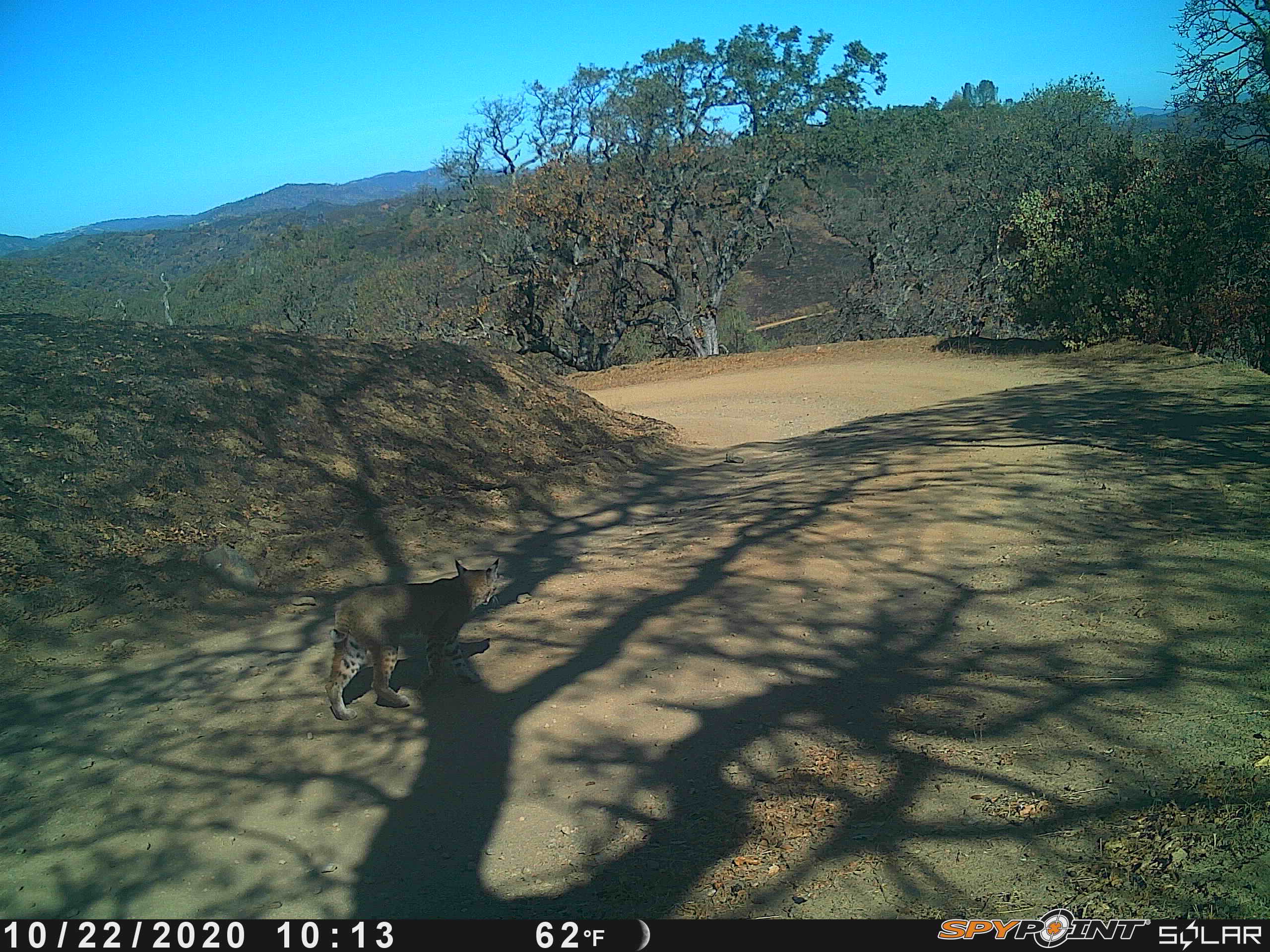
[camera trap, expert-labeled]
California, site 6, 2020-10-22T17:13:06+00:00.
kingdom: Animalia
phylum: Chordata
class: Mammalia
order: Carnivora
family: Felidae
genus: Lynx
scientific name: Lynx rufus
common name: bobcat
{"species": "bobcat (Lynx rufus)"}